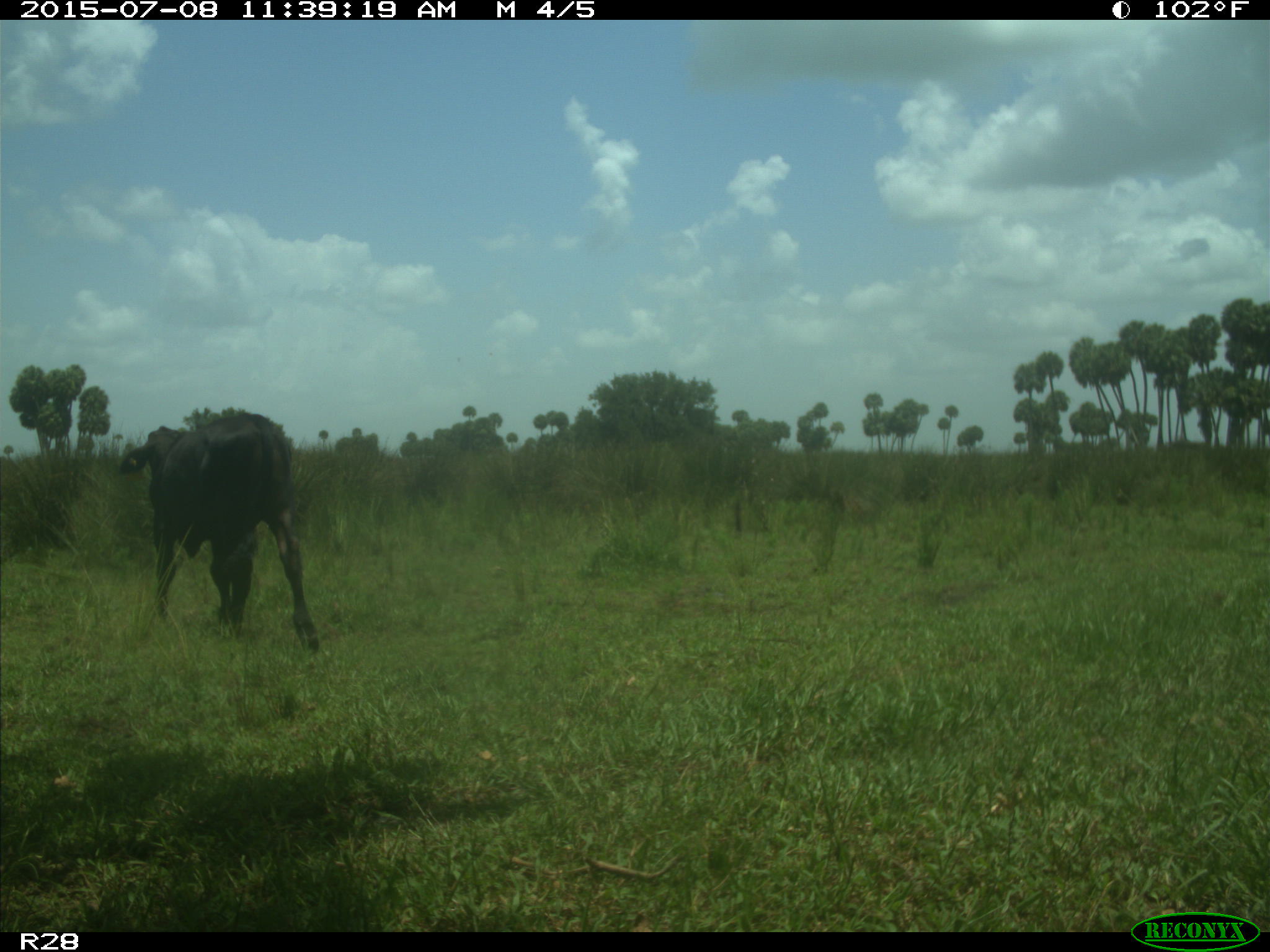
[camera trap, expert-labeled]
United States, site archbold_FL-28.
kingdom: Animalia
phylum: Chordata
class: Mammalia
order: Artiodactyla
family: Bovidae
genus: Bos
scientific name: Bos taurus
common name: domestic cow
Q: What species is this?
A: Bos taurus (domestic cow).